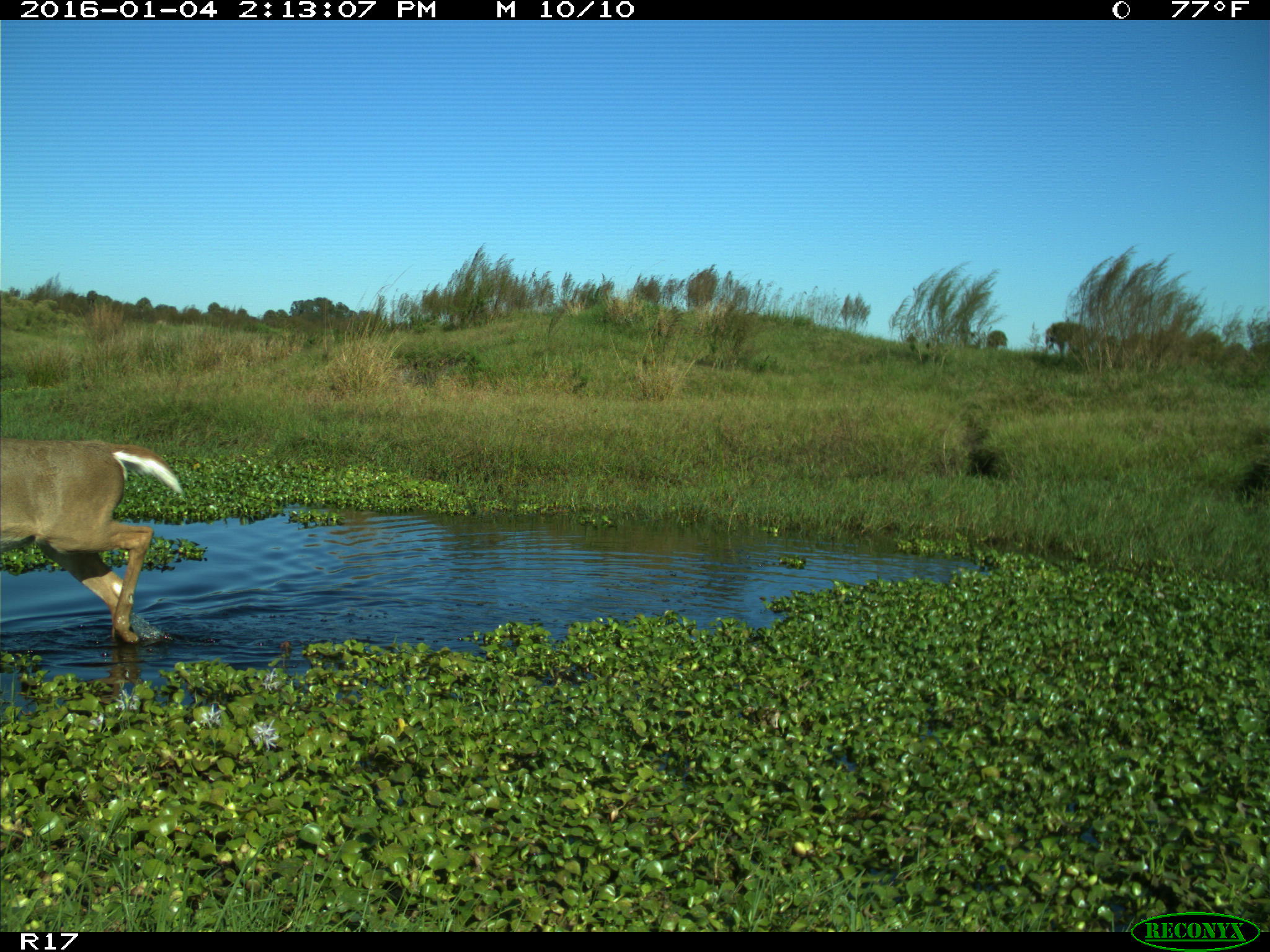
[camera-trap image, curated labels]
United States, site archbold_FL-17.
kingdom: Animalia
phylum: Chordata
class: Mammalia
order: Artiodactyla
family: Cervidae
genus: Odocoileus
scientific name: Odocoileus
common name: deer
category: unidentified deer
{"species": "unidentified deer (deer) (Odocoileus)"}